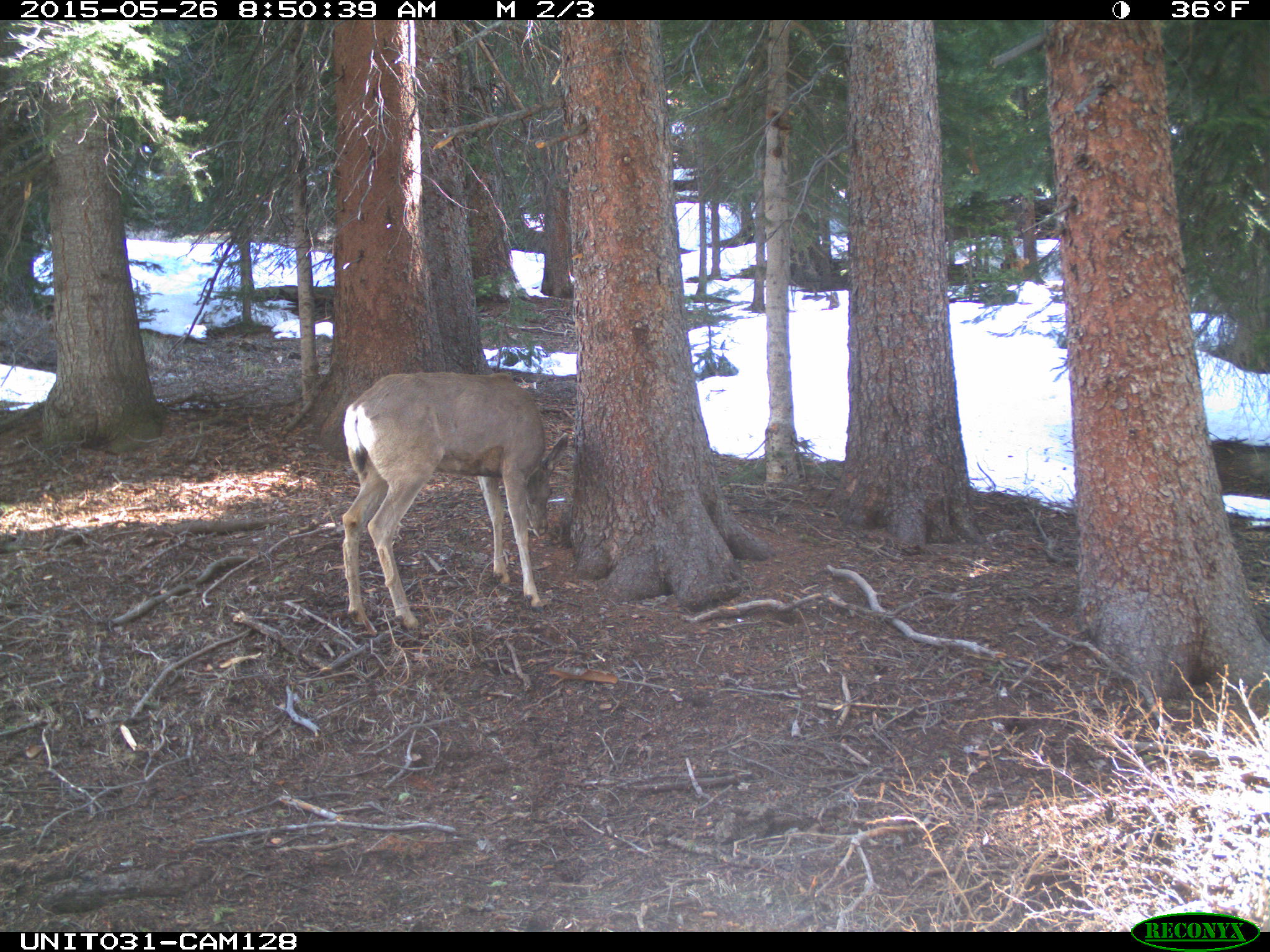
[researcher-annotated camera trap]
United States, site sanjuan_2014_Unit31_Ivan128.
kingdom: Animalia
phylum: Chordata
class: Mammalia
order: Artiodactyla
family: Cervidae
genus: Odocoileus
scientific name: Odocoileus hemionus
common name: mule deer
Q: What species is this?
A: Odocoileus hemionus (mule deer).